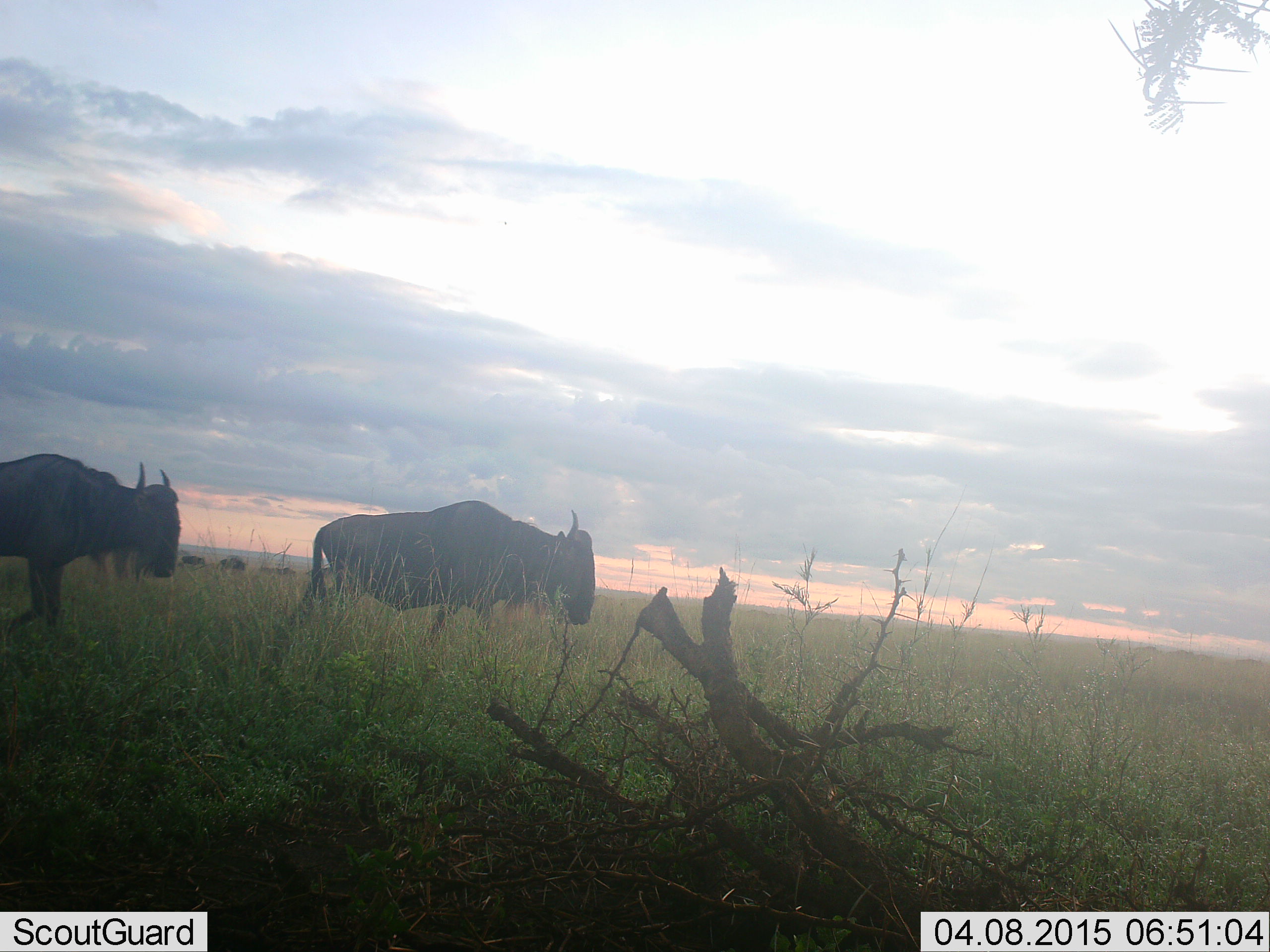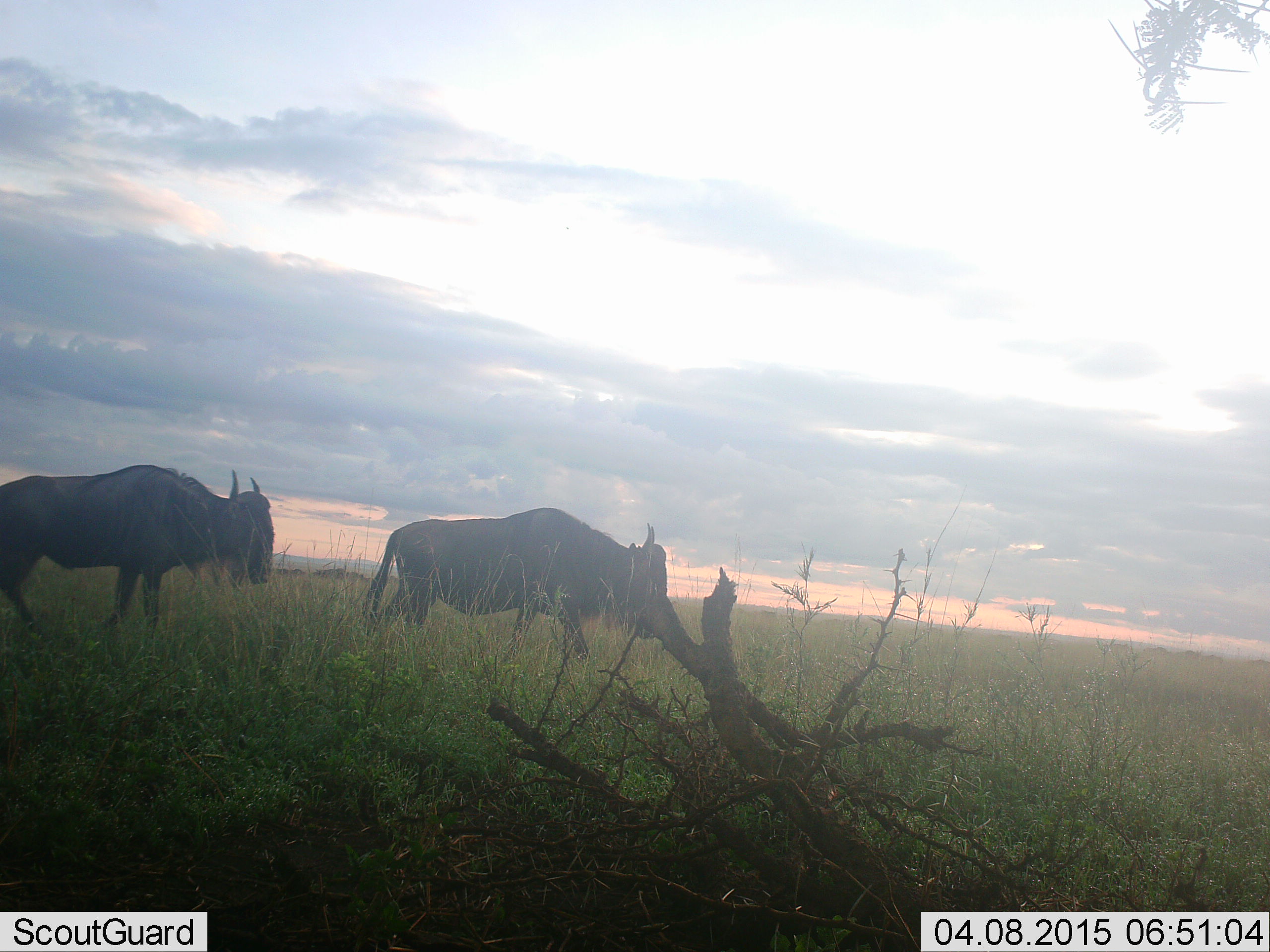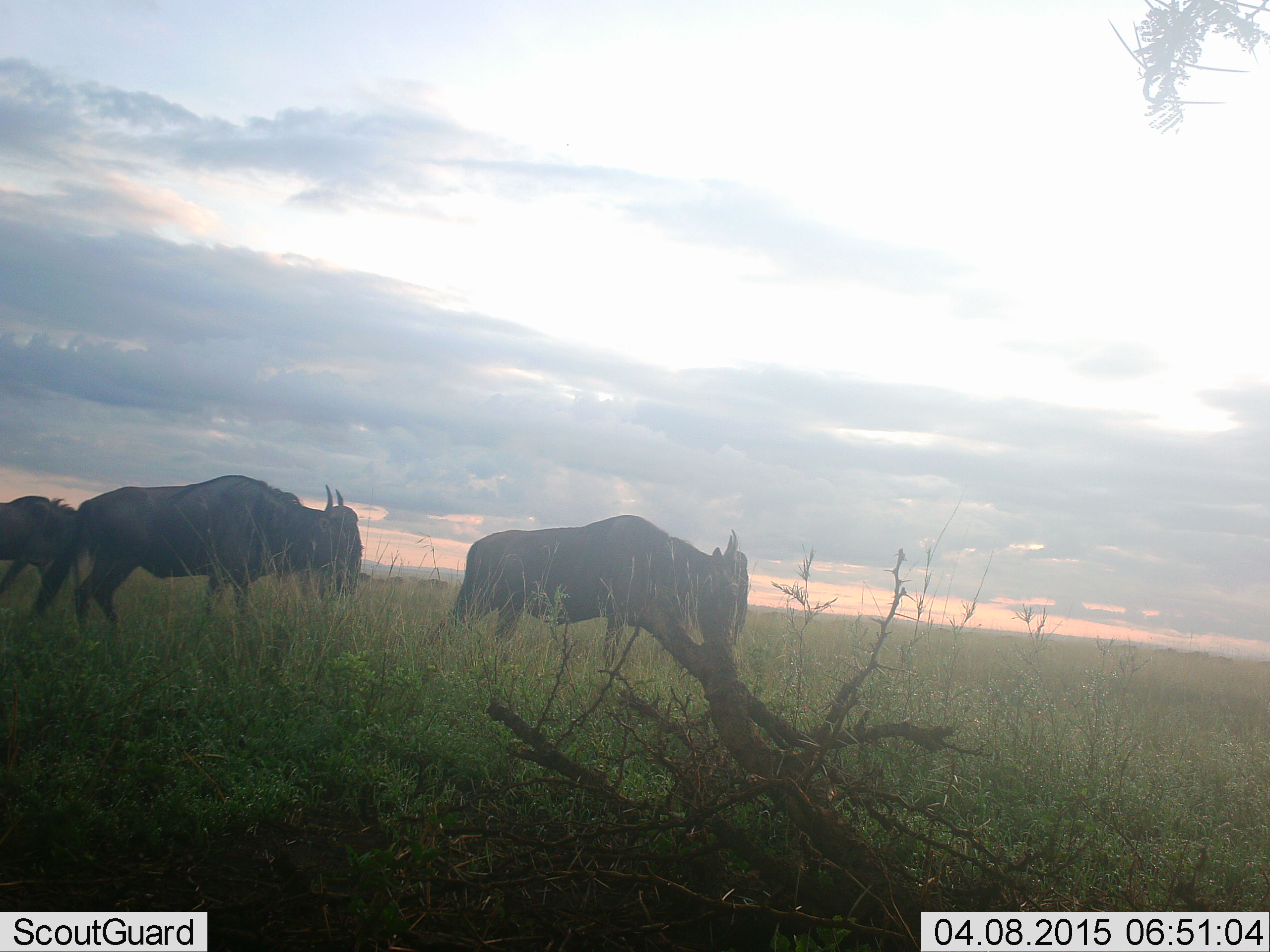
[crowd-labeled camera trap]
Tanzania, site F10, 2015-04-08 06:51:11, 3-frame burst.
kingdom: Animalia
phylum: Chordata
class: Mammalia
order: Artiodactyla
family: Bovidae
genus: Connochaetes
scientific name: Connochaetes taurinus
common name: blue wildebeest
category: wildebeest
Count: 3.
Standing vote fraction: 10%.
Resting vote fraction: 0%.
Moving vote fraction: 80%.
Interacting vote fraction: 0%.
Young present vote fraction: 0%.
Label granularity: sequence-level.